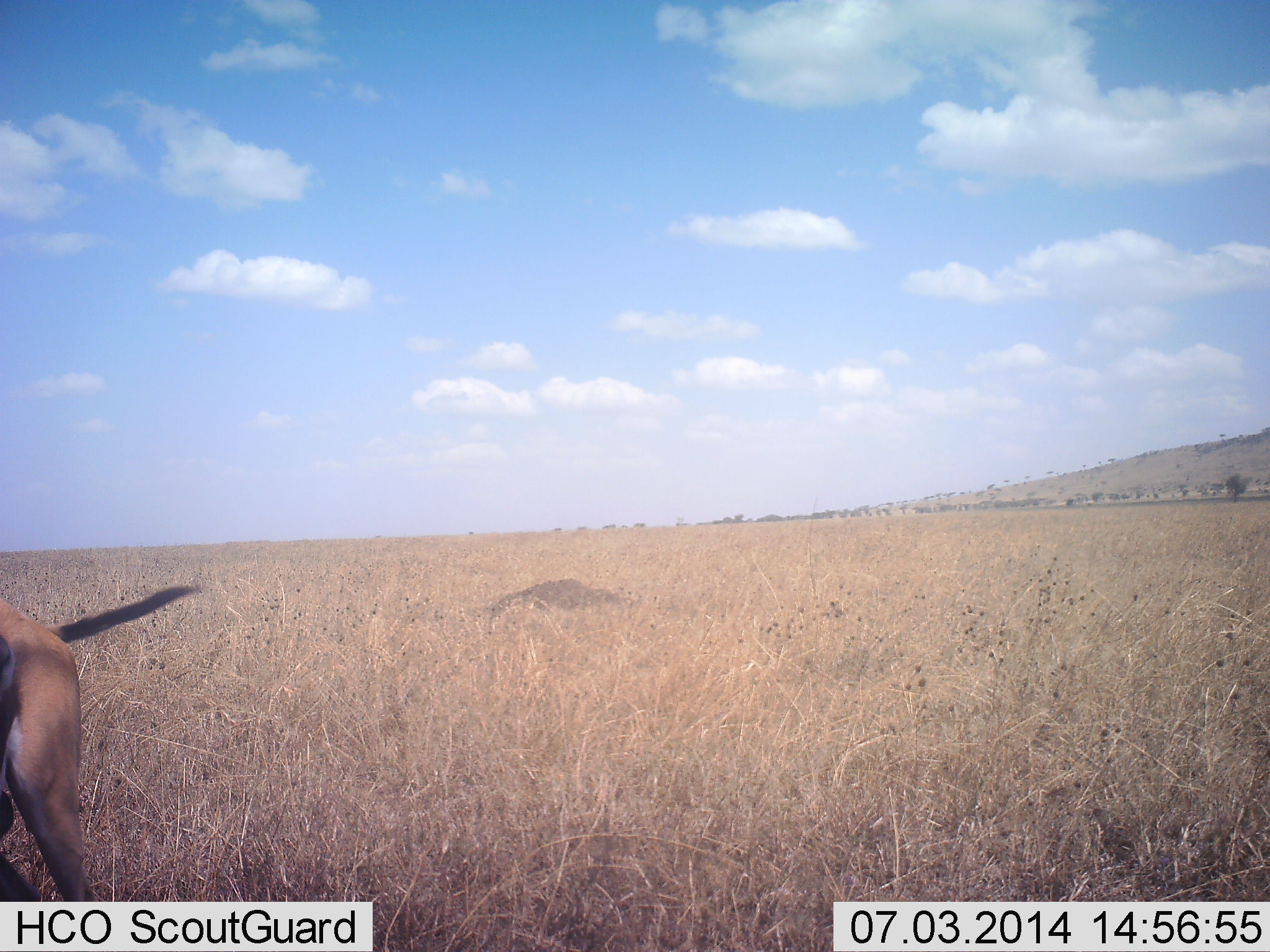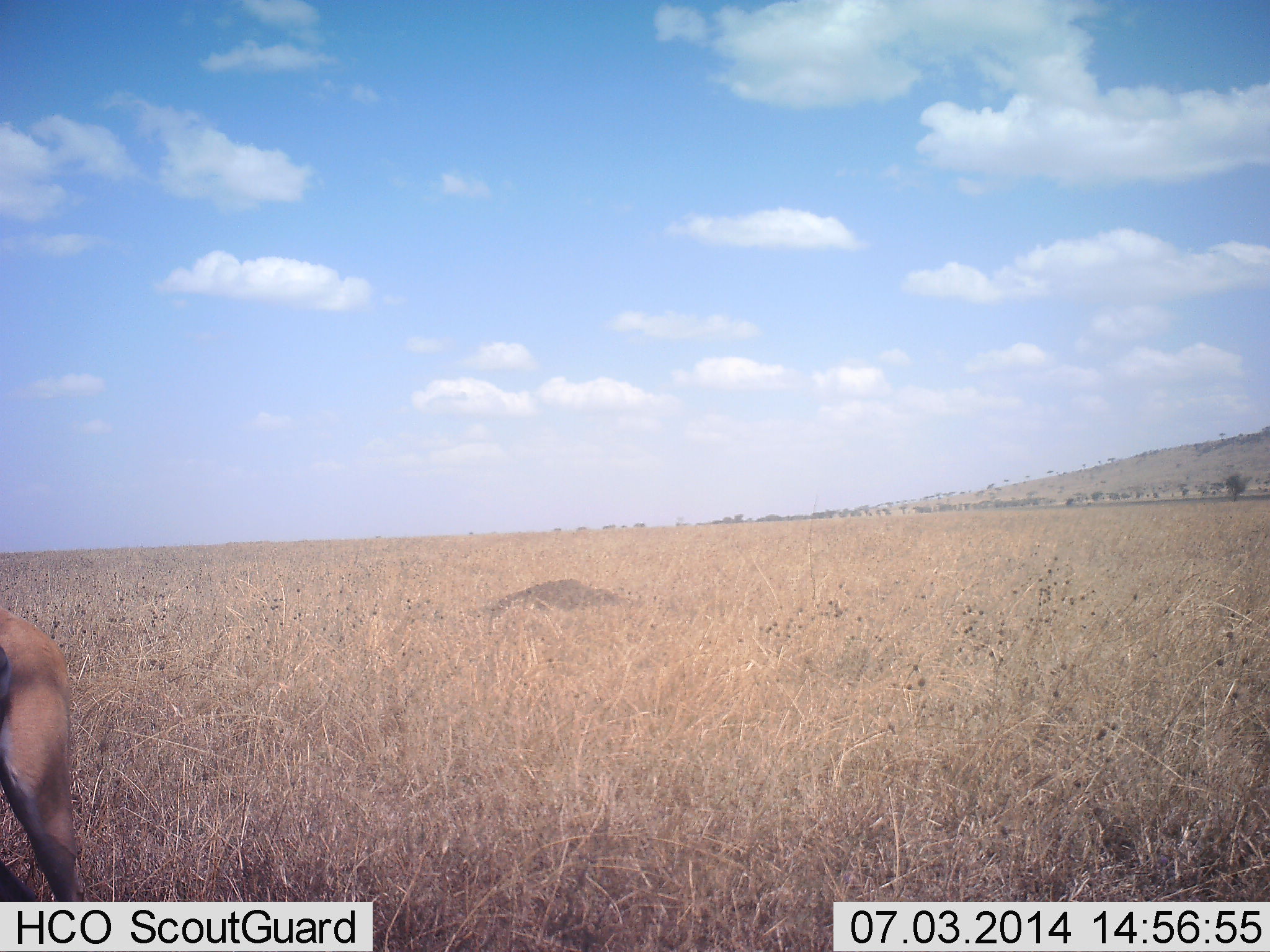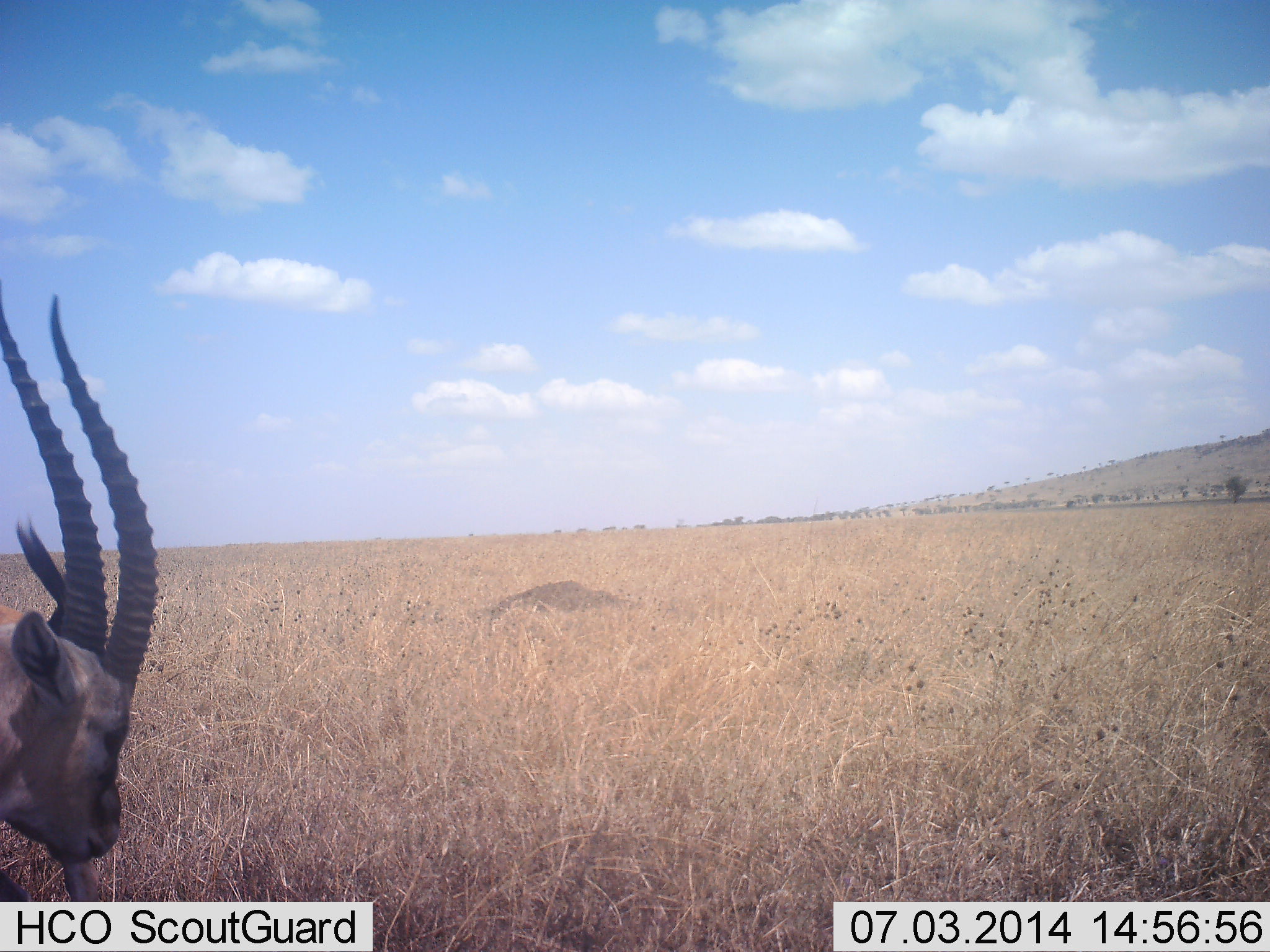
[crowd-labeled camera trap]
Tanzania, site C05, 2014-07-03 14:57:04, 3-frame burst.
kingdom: Animalia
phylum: Chordata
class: Mammalia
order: Artiodactyla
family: Bovidae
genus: Eudorcas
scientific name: Eudorcas thomsonii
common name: thomson's gazelle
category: gazellethomsons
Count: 1.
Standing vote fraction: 80%.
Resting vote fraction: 0%.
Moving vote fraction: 10%.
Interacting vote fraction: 0%.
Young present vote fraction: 0%.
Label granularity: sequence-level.